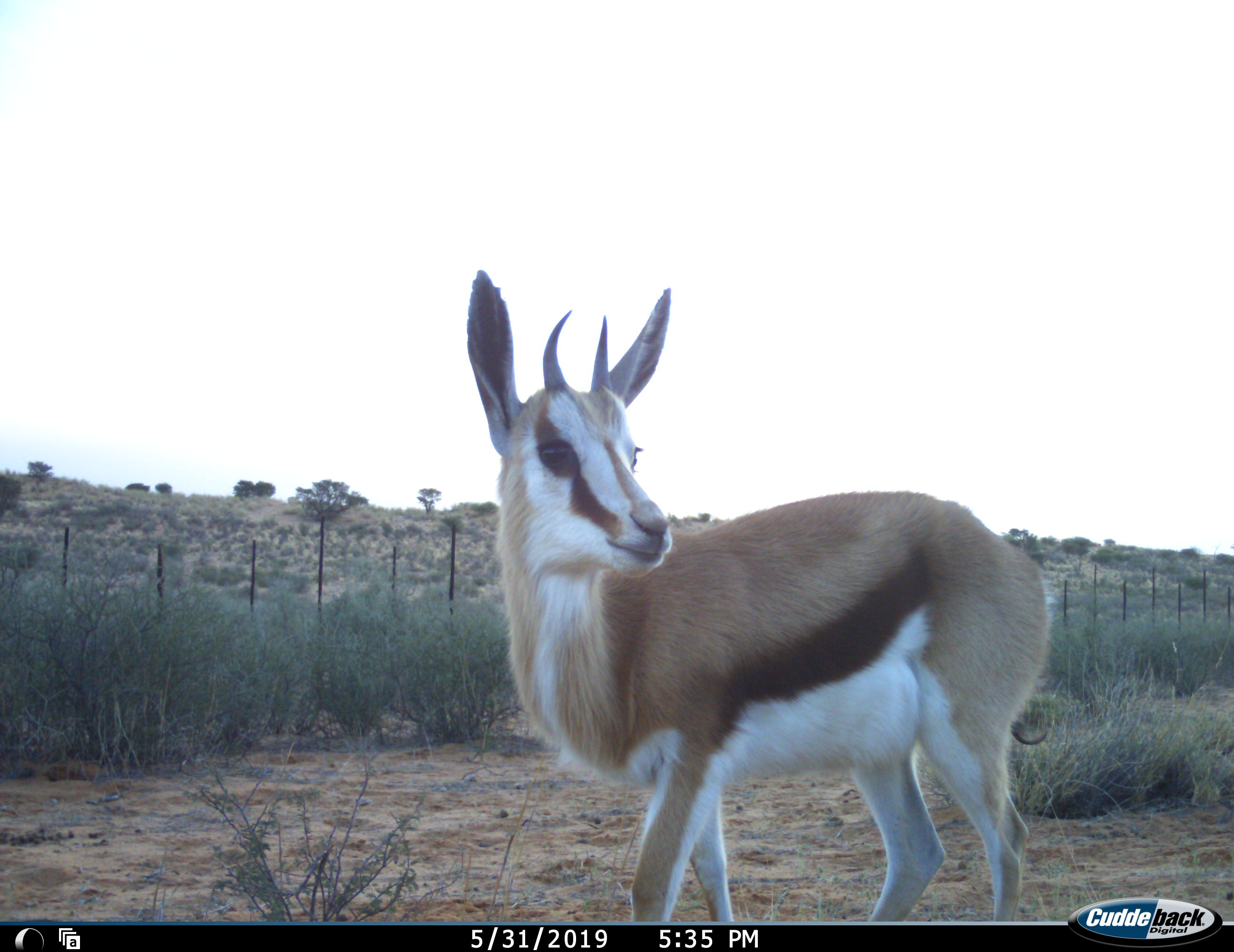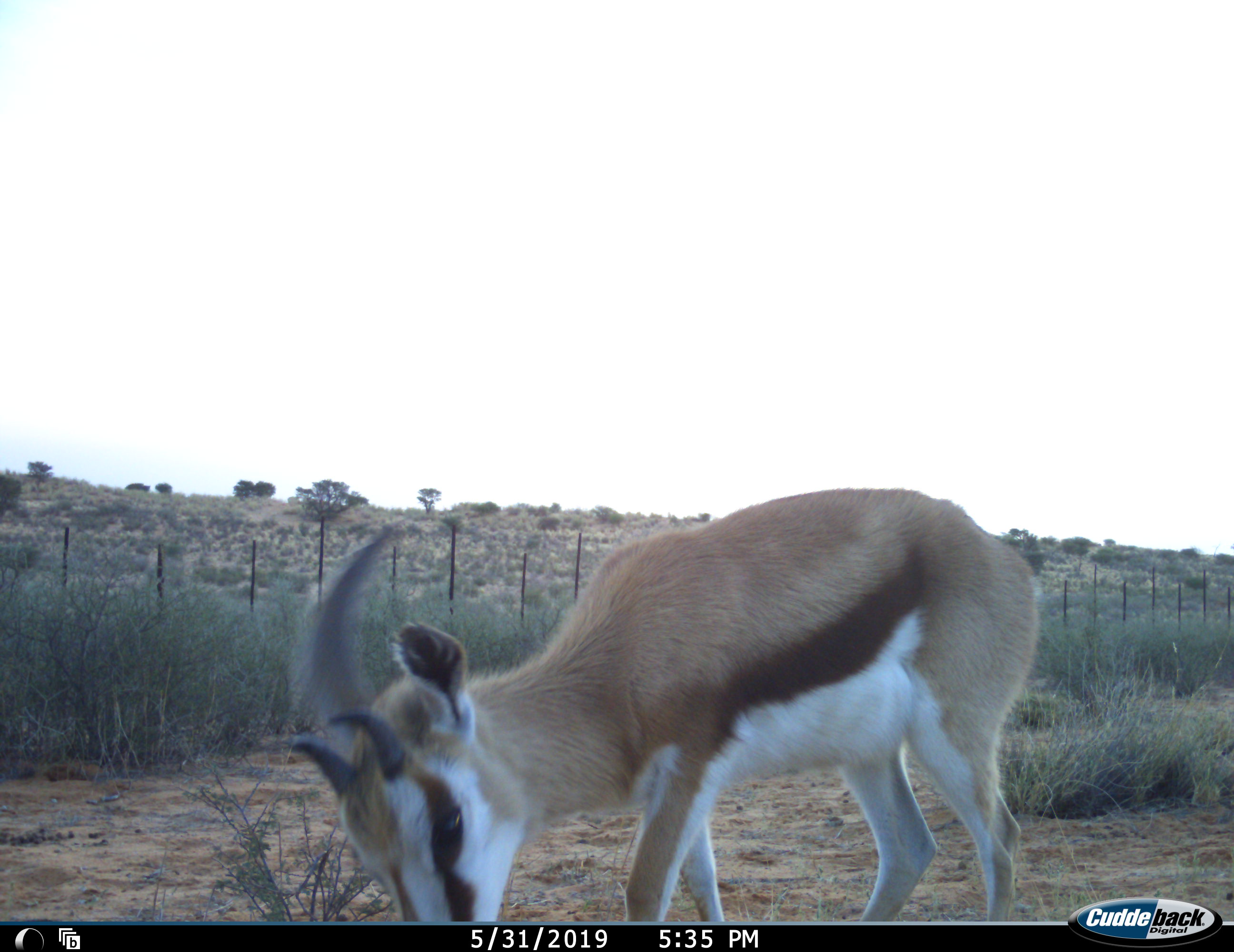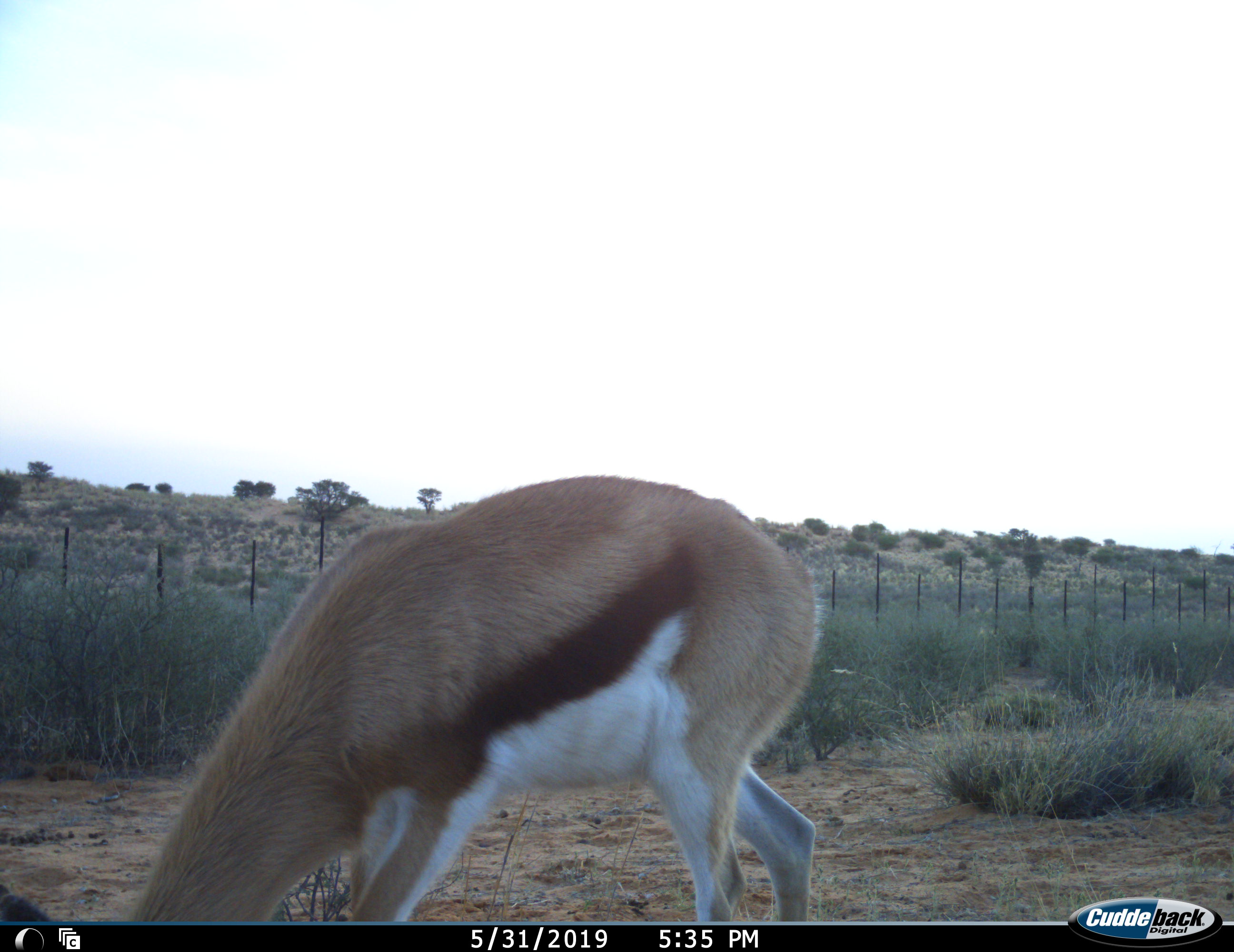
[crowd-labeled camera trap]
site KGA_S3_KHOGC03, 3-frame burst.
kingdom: Animalia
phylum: Chordata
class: Mammalia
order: Artiodactyla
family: Bovidae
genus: Antidorcas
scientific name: Antidorcas marsupialis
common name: springbok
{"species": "springbok (Antidorcas marsupialis)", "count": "1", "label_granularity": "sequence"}